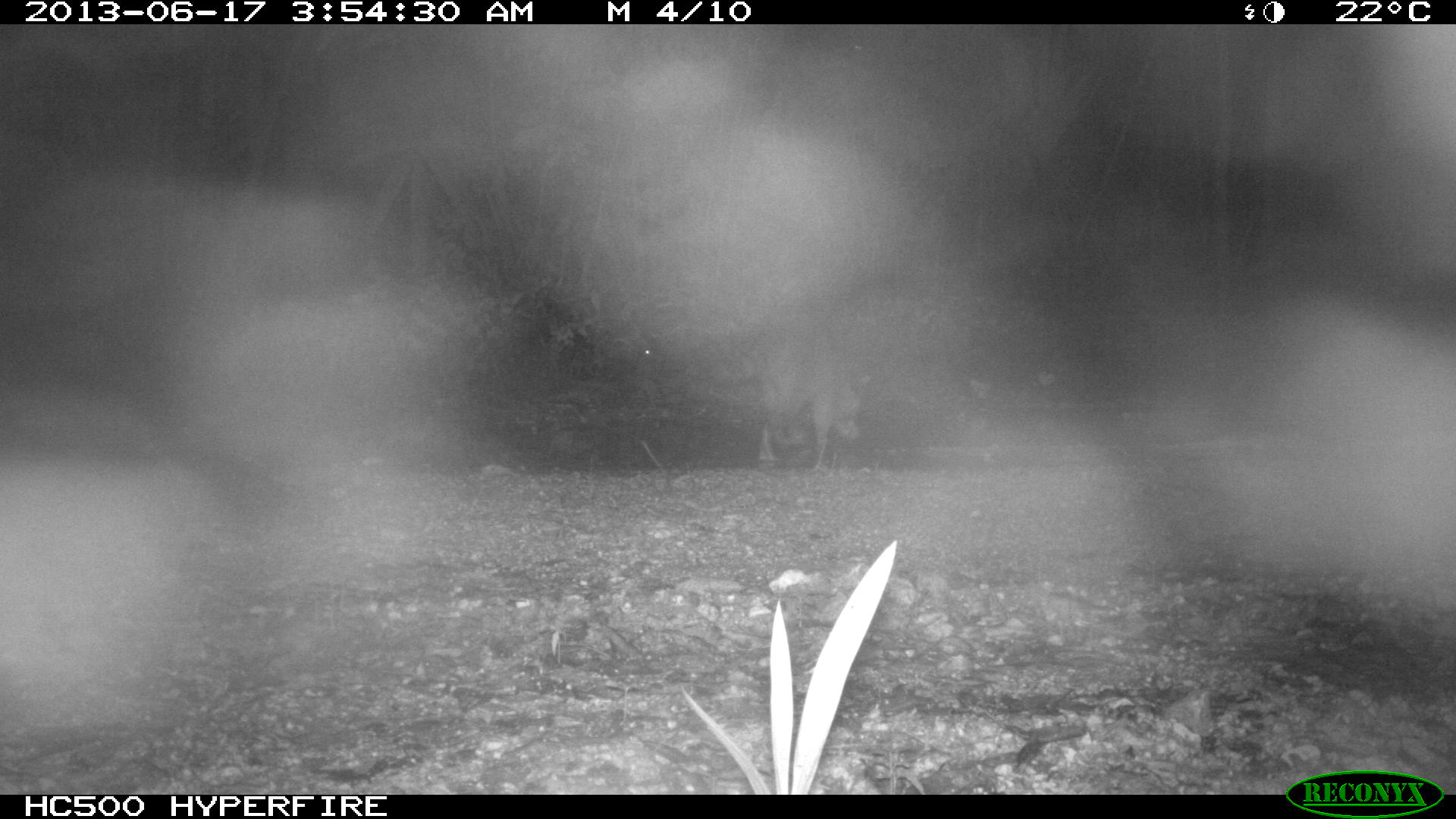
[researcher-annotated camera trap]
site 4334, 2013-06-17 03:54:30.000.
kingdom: Animalia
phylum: Chordata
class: Mammalia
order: Carnivora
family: Procyonidae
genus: Procyon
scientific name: Procyon lotor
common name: common raccoon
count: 1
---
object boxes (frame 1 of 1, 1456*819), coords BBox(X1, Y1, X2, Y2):
procyon lotor: BBox(756, 314, 871, 473)